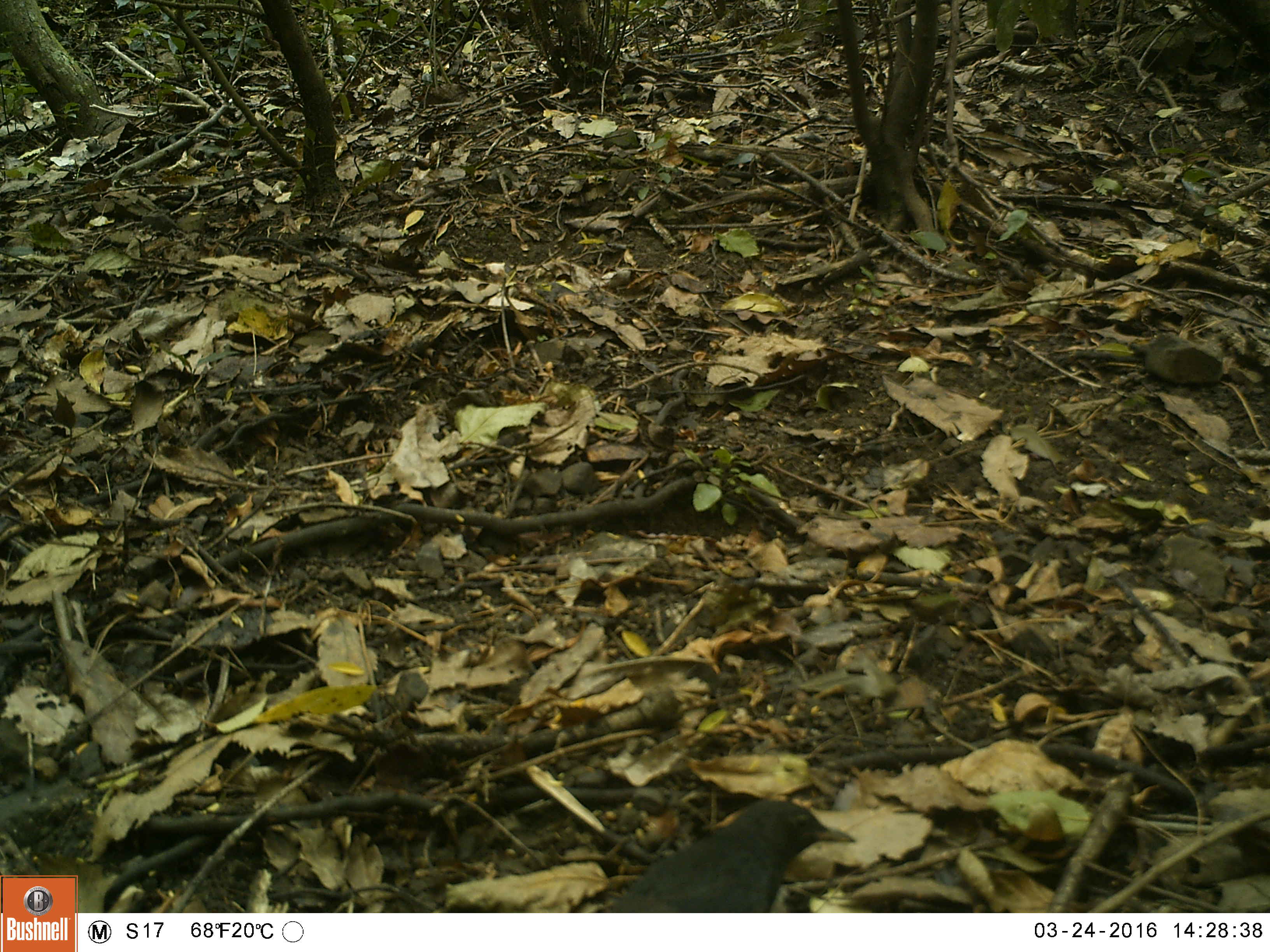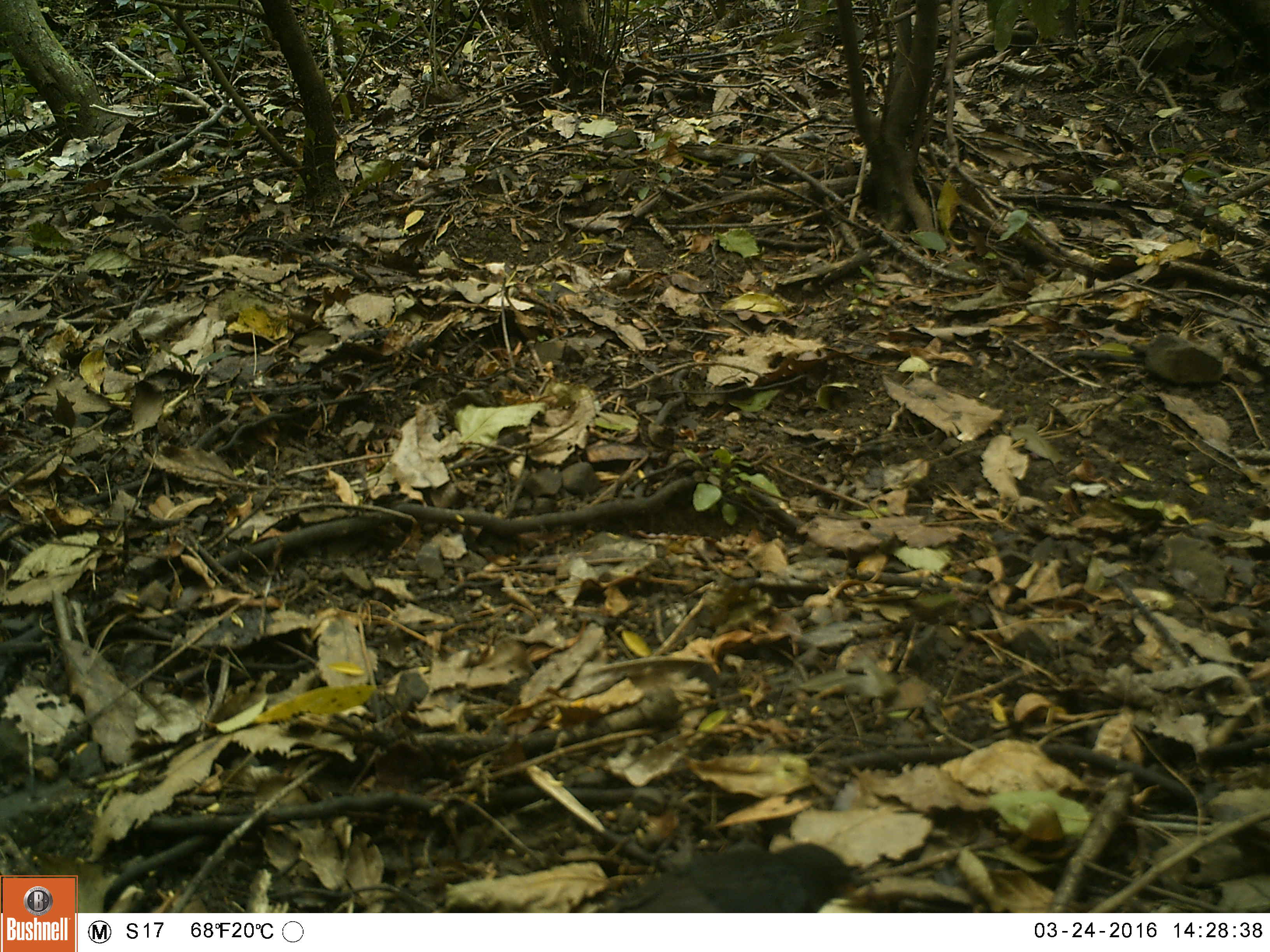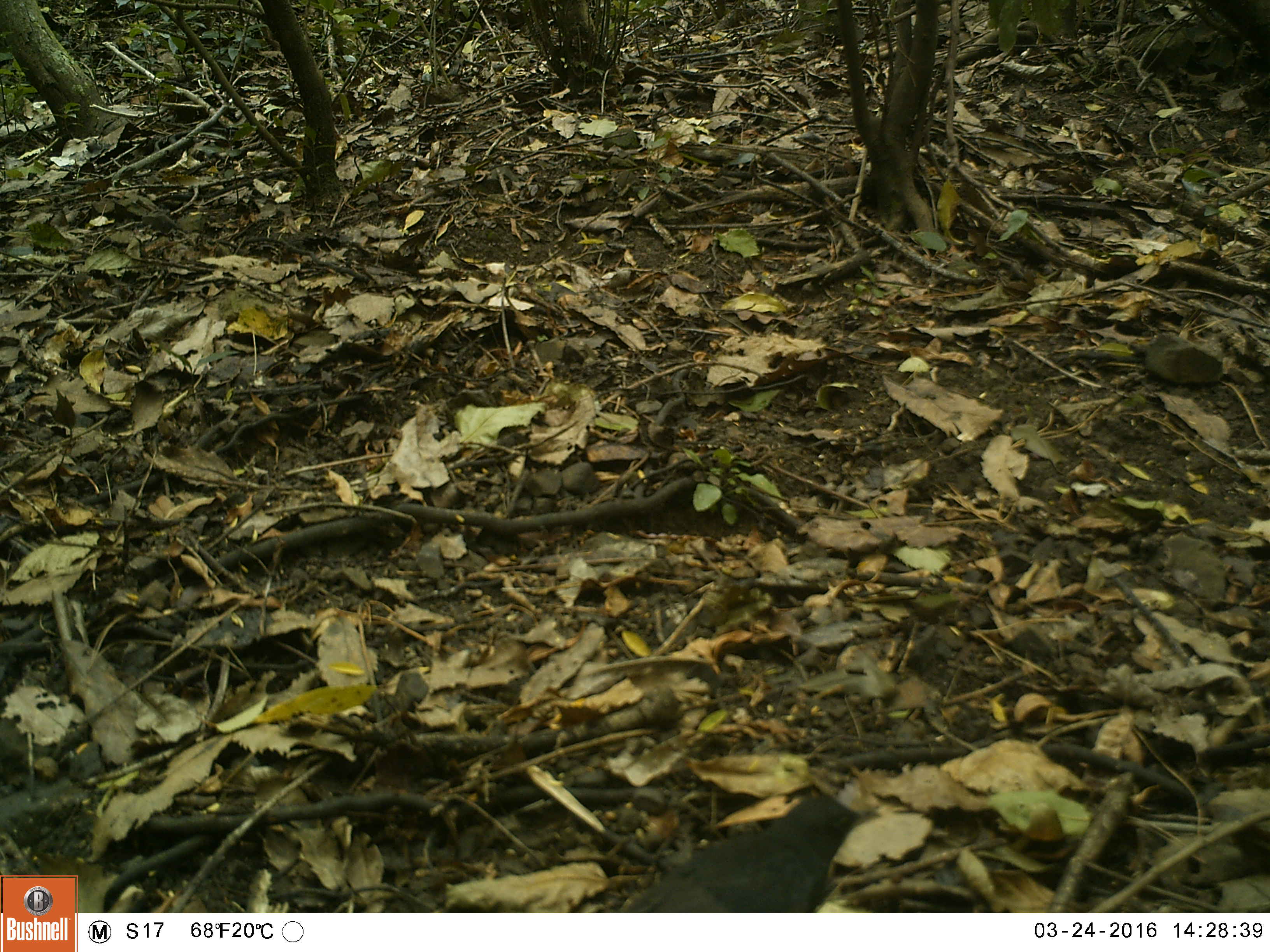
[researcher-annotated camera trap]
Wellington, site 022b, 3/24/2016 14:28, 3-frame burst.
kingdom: Animalia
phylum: Chordata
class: Aves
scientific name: Aves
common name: bird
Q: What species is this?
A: Bird (Aves).